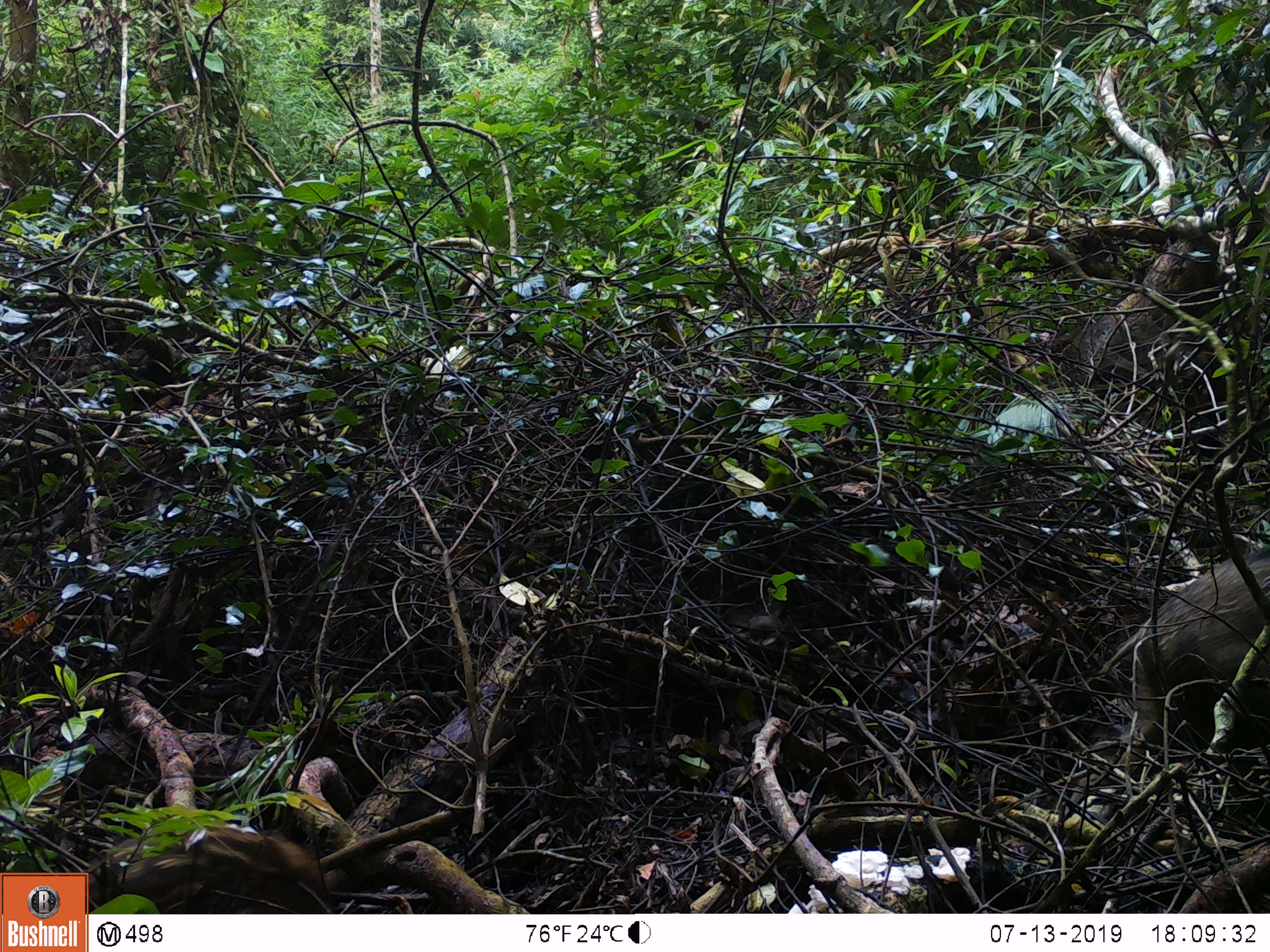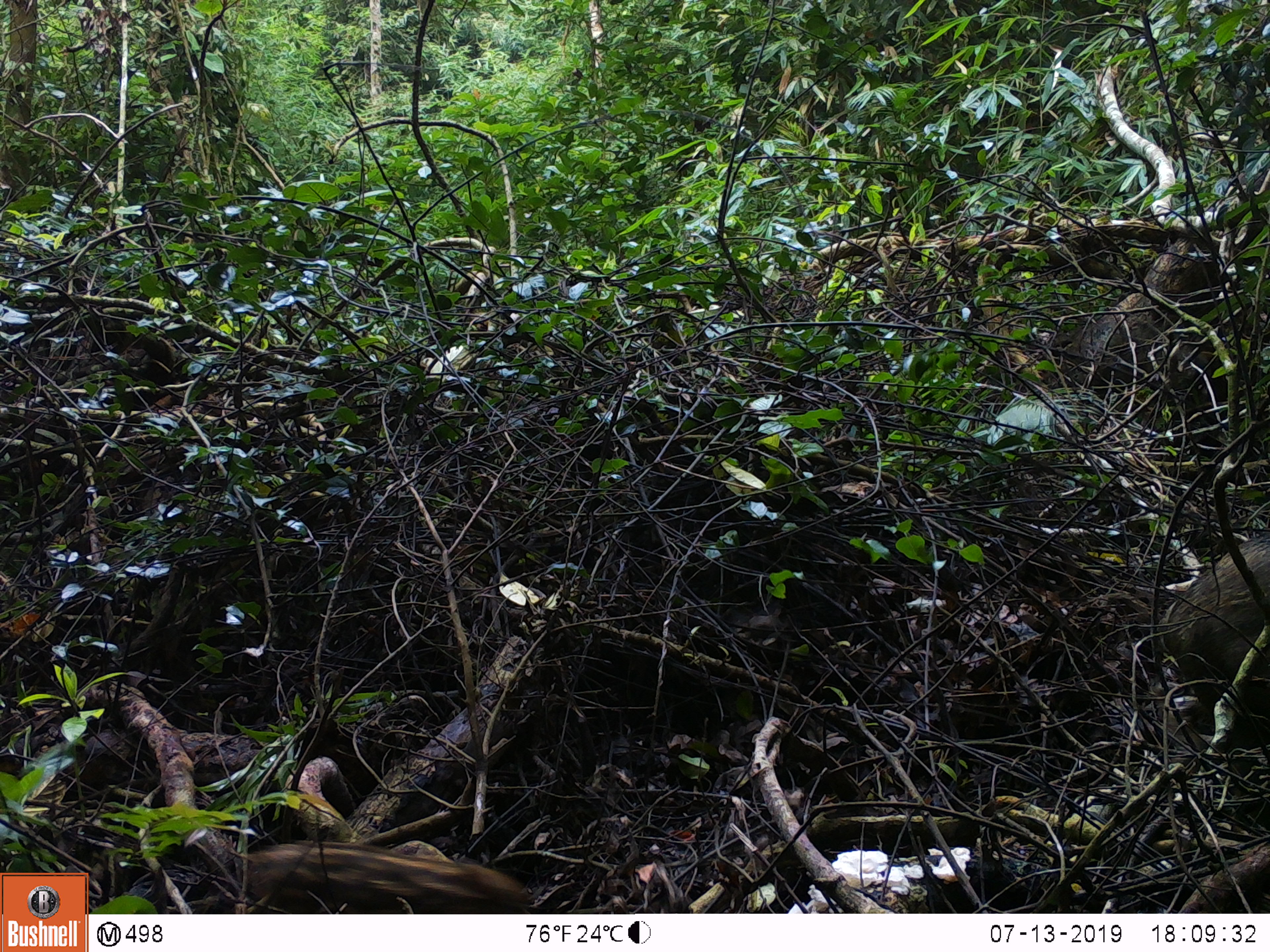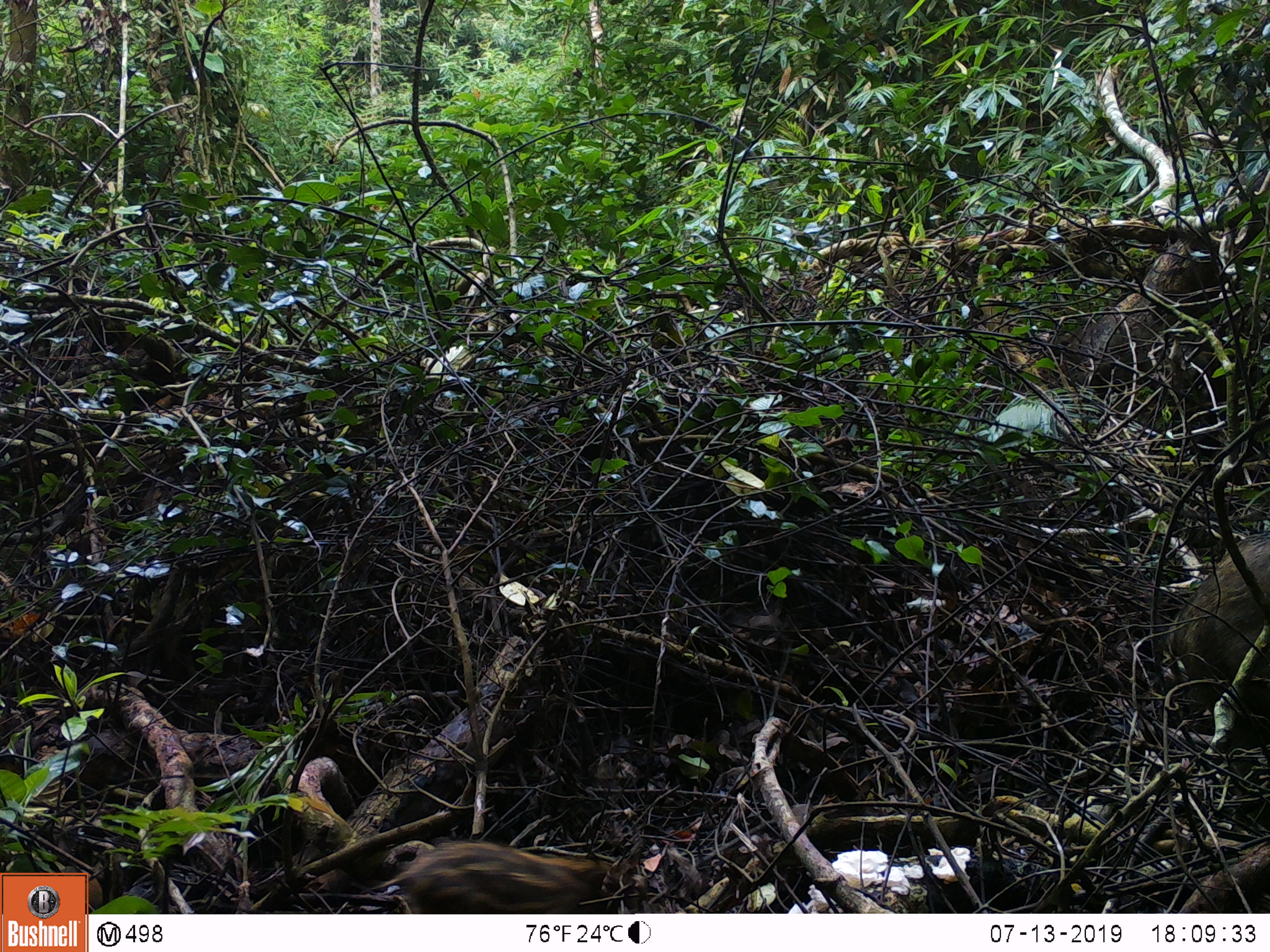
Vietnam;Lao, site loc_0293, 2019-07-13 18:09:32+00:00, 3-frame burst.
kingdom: Animalia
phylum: Chordata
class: Mammalia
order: Artiodactyla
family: Suidae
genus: Sus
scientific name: Sus scrofa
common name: eurasian wild pig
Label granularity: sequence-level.